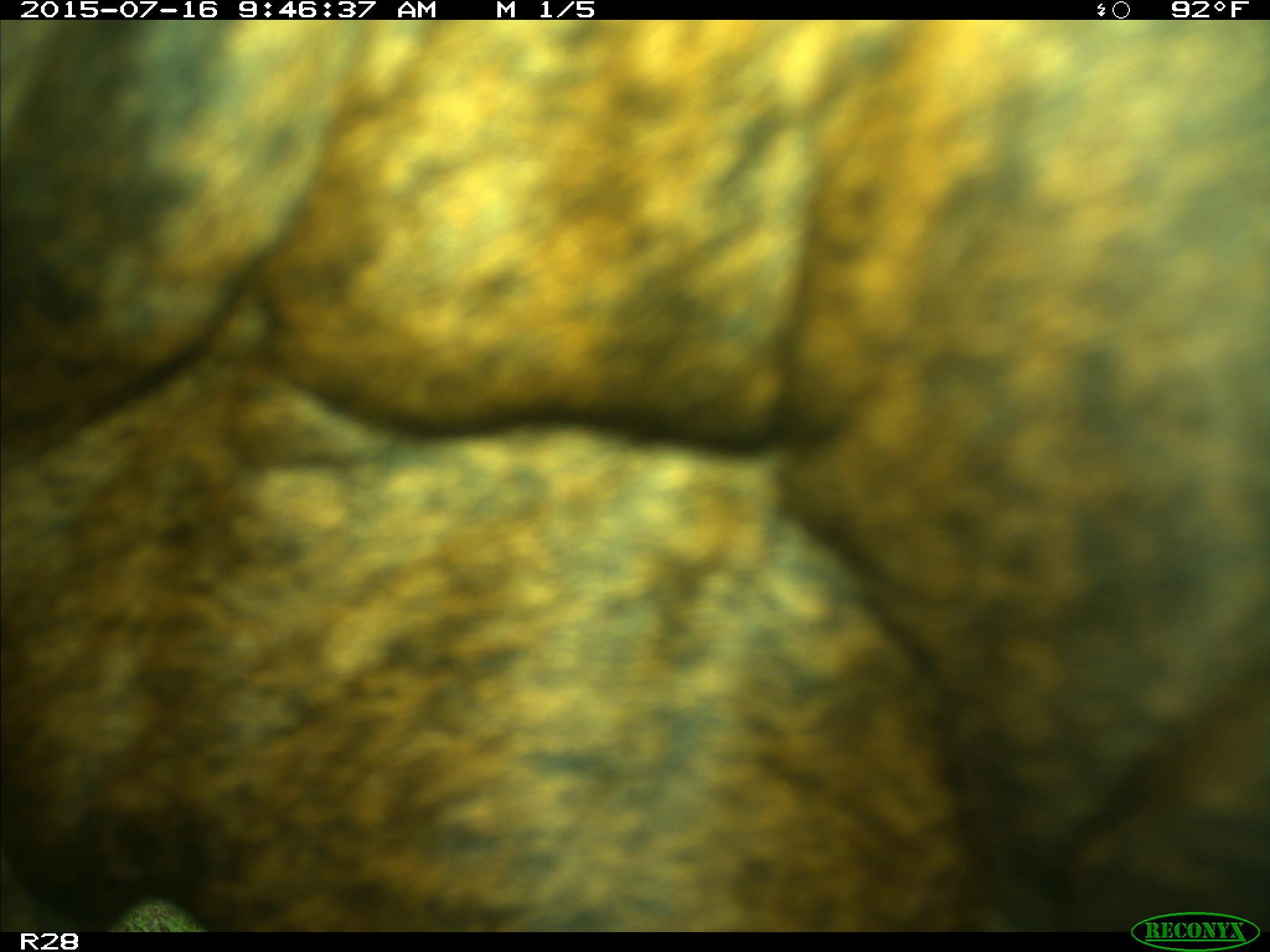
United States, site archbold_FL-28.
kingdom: Animalia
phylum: Chordata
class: Mammalia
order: Artiodactyla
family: Bovidae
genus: Bos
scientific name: Bos taurus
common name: domestic cow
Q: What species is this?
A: Bos taurus (domestic cow).